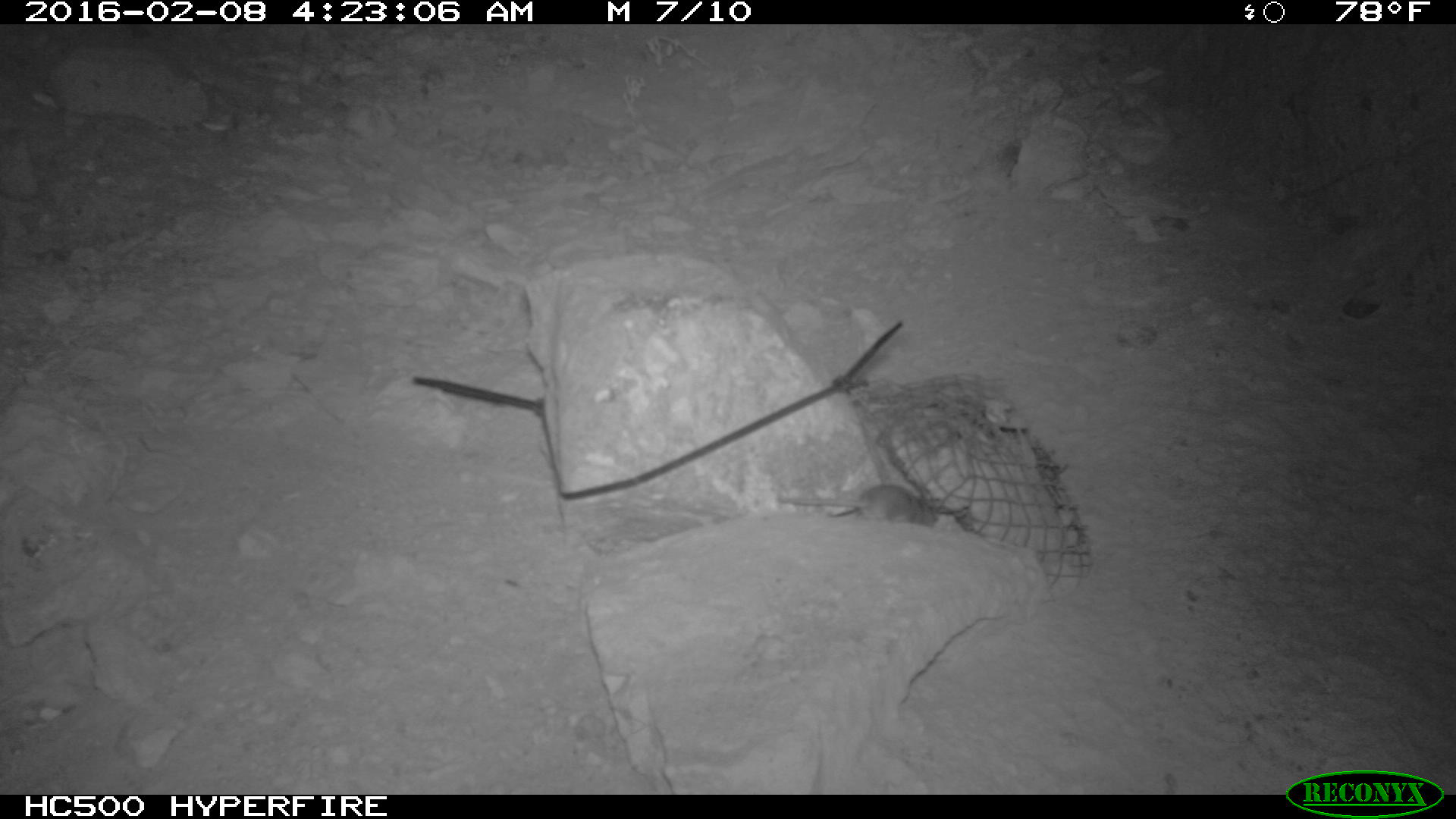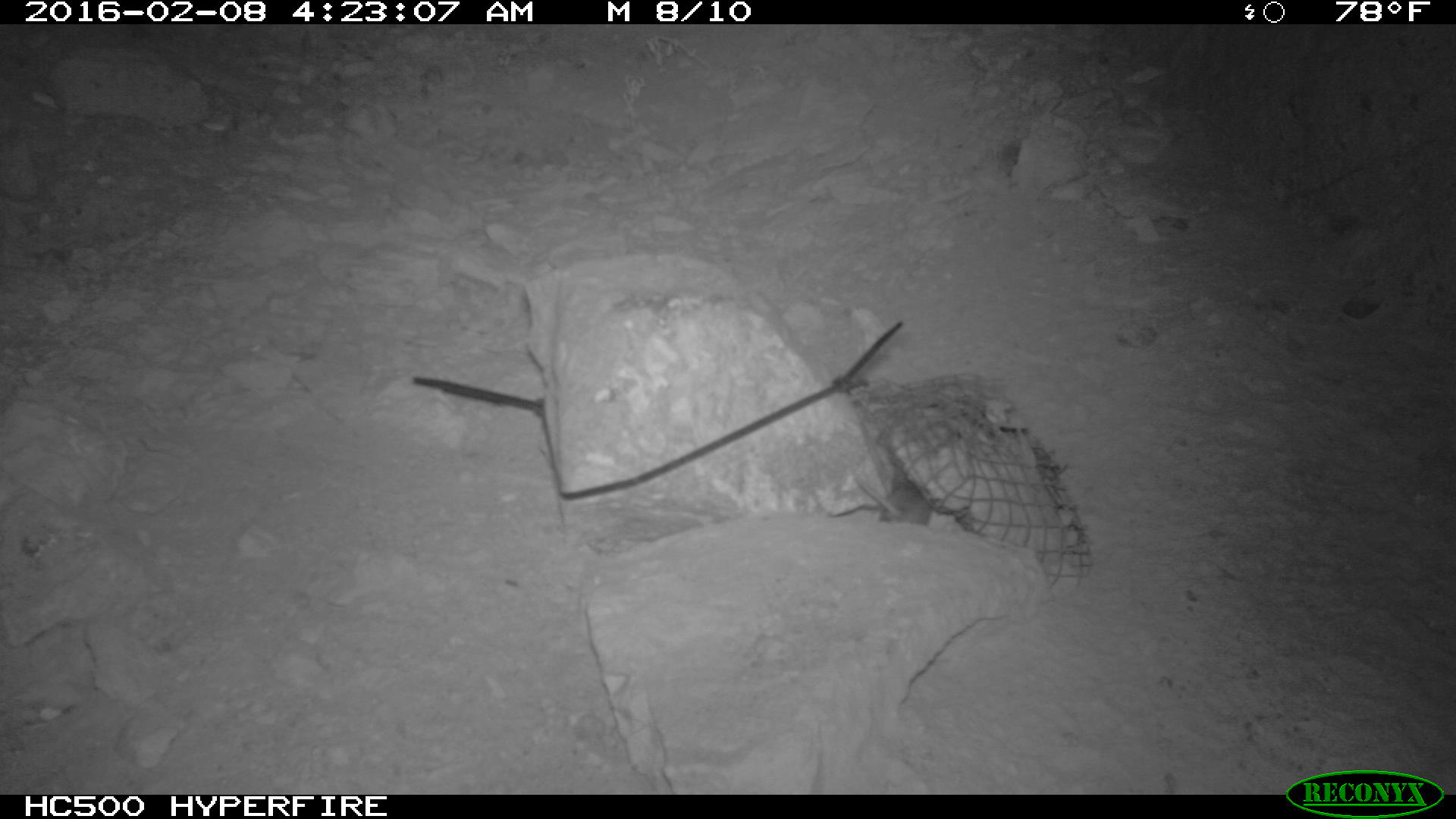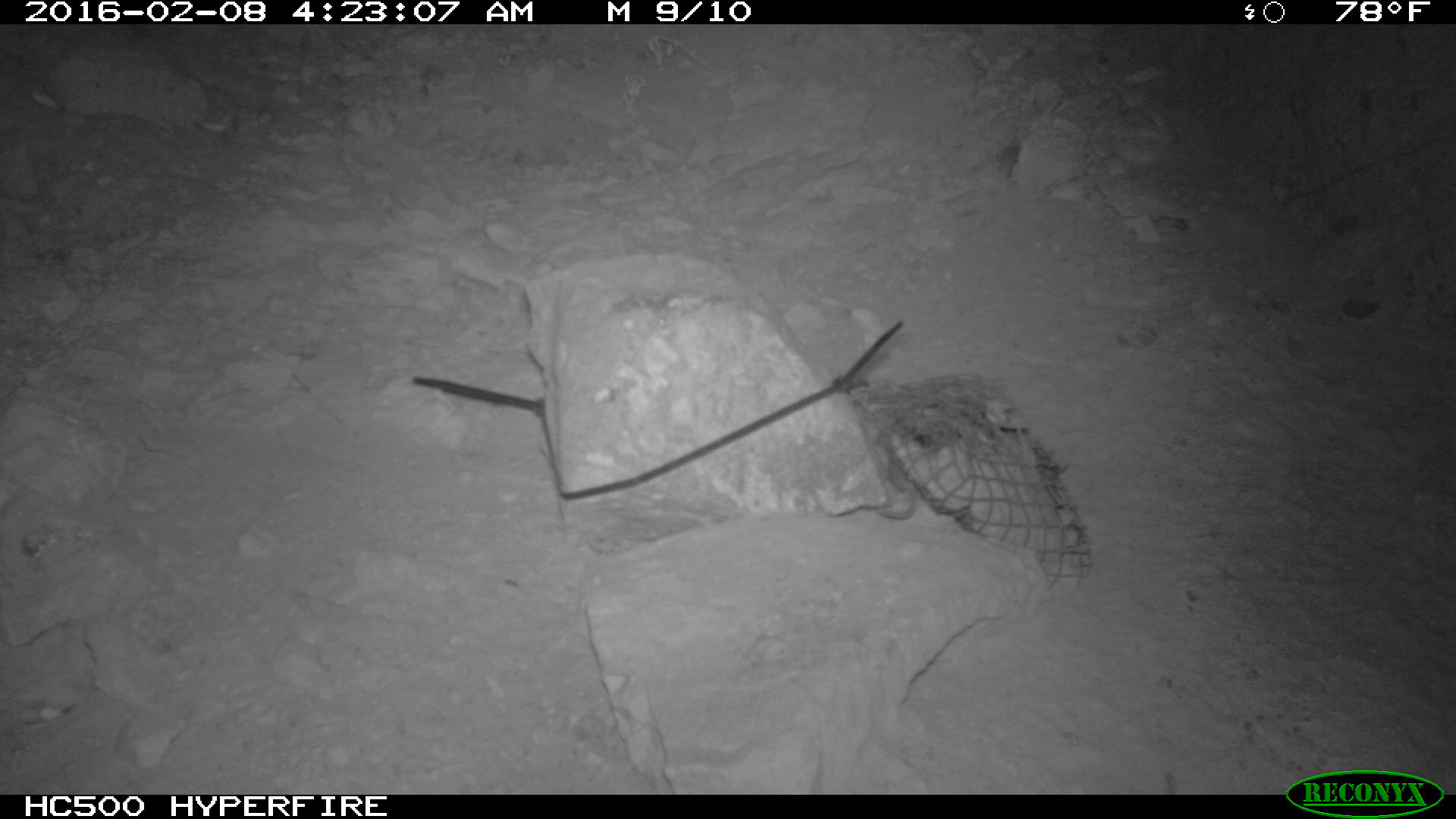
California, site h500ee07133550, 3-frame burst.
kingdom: Animalia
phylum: Chordata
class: Mammalia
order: Rodentia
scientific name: Rodentia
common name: rodent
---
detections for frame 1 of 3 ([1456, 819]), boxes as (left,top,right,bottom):
rodent: (776,485,939,529)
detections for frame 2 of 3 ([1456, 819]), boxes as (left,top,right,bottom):
rodent: (854,455,931,530)